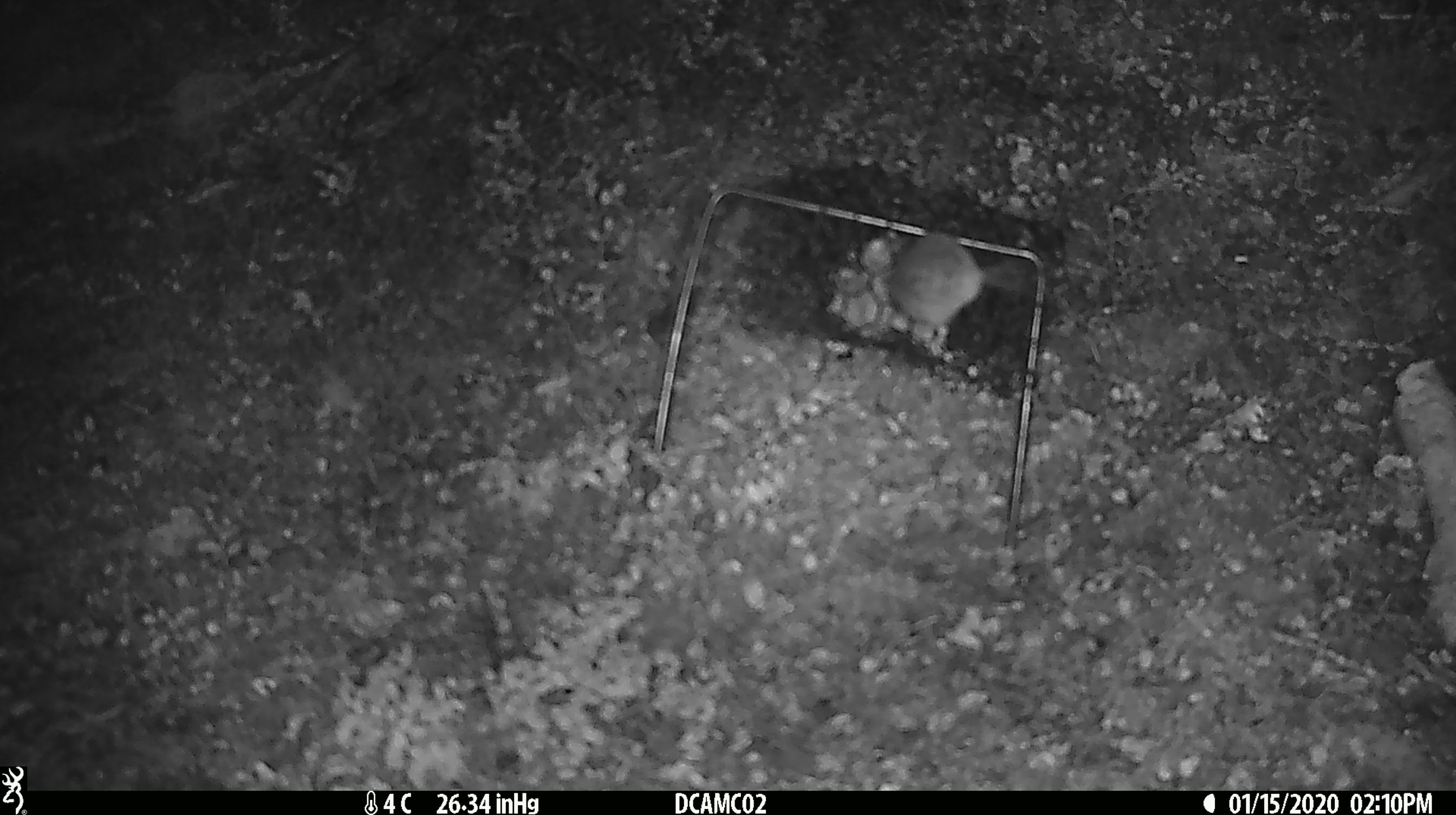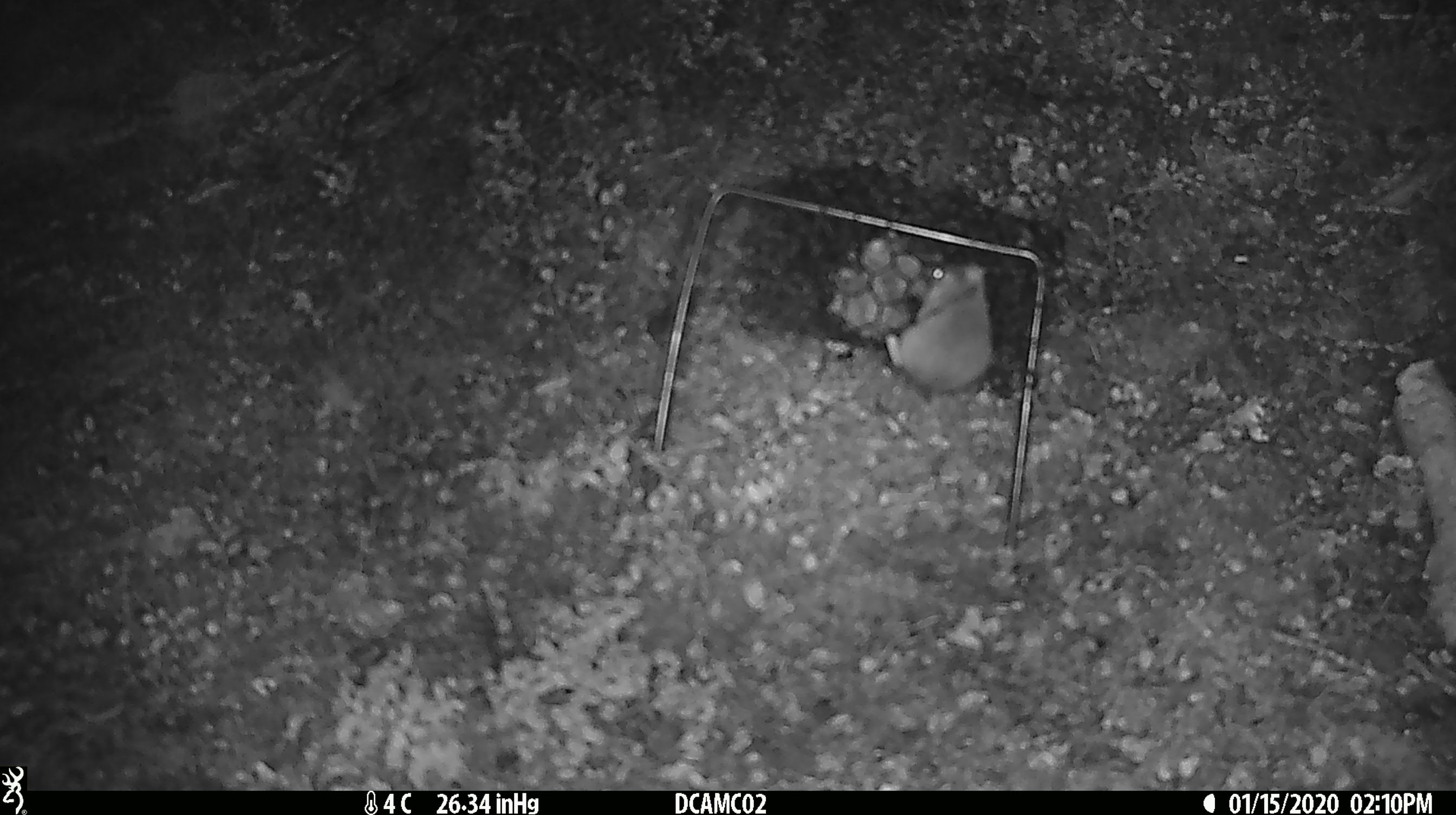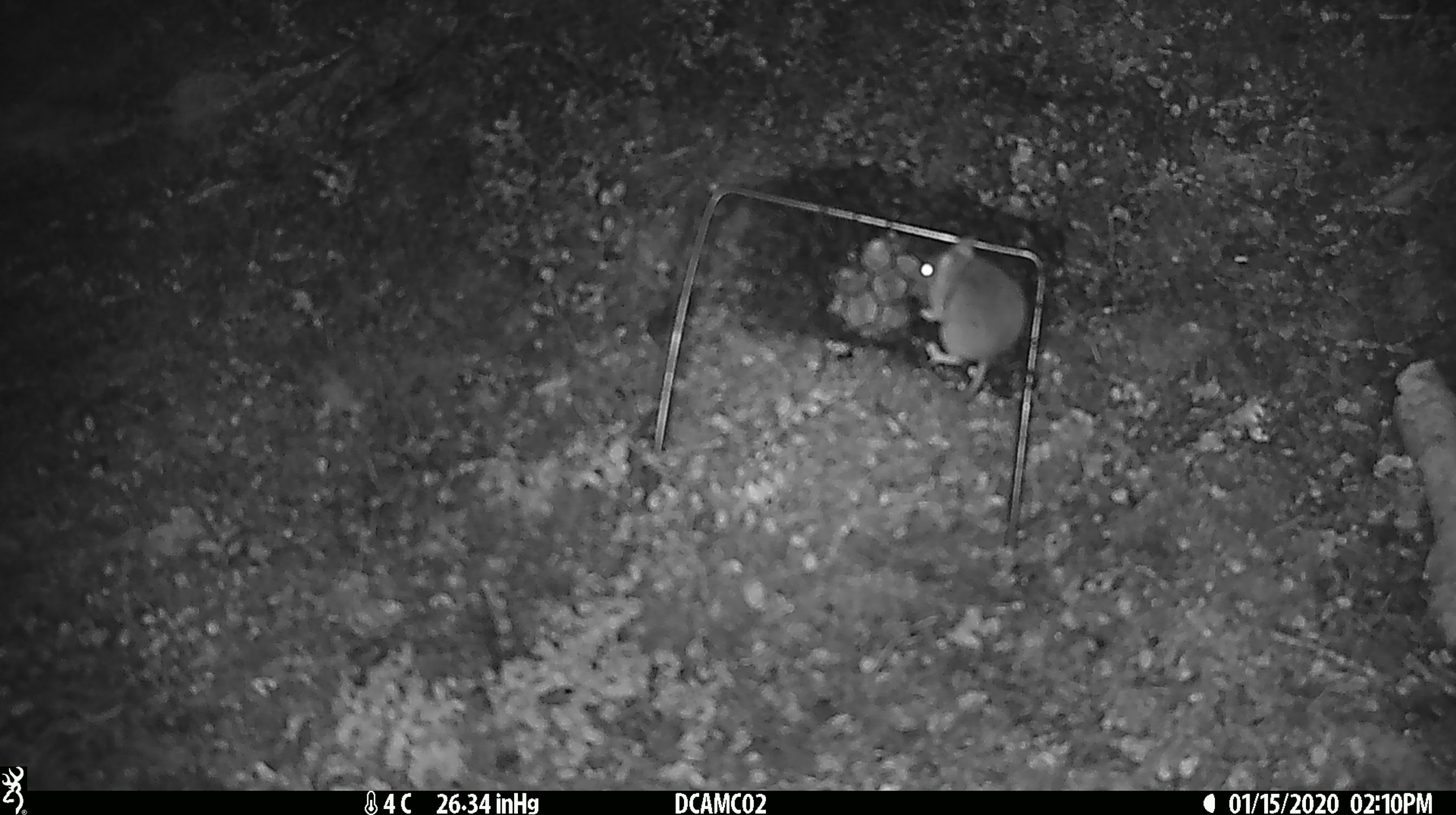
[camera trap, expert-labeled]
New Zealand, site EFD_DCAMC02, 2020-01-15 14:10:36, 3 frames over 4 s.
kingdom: Animalia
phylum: Chordata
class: Mammalia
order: Rodentia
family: Muridae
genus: Mus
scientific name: Mus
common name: mouse